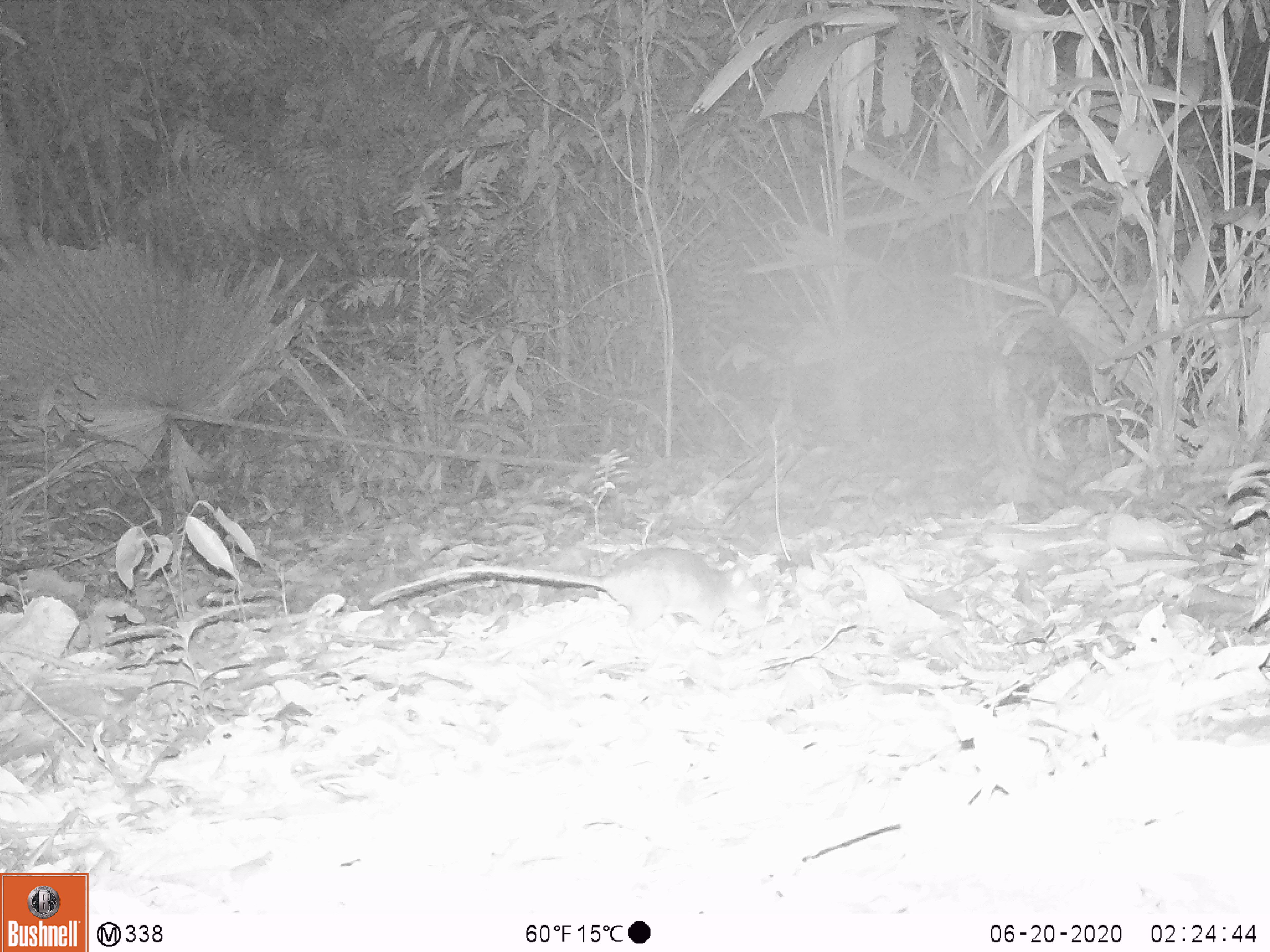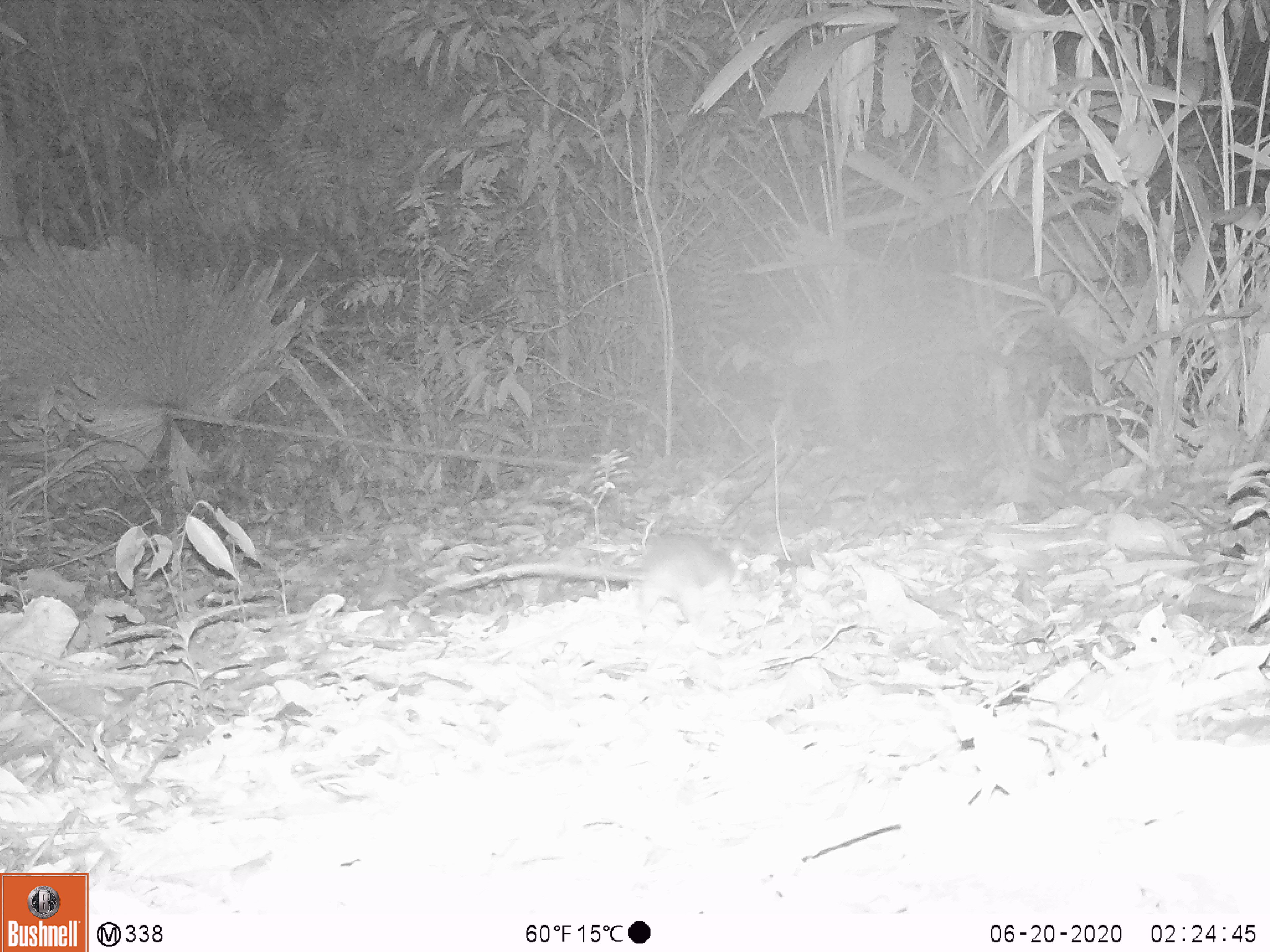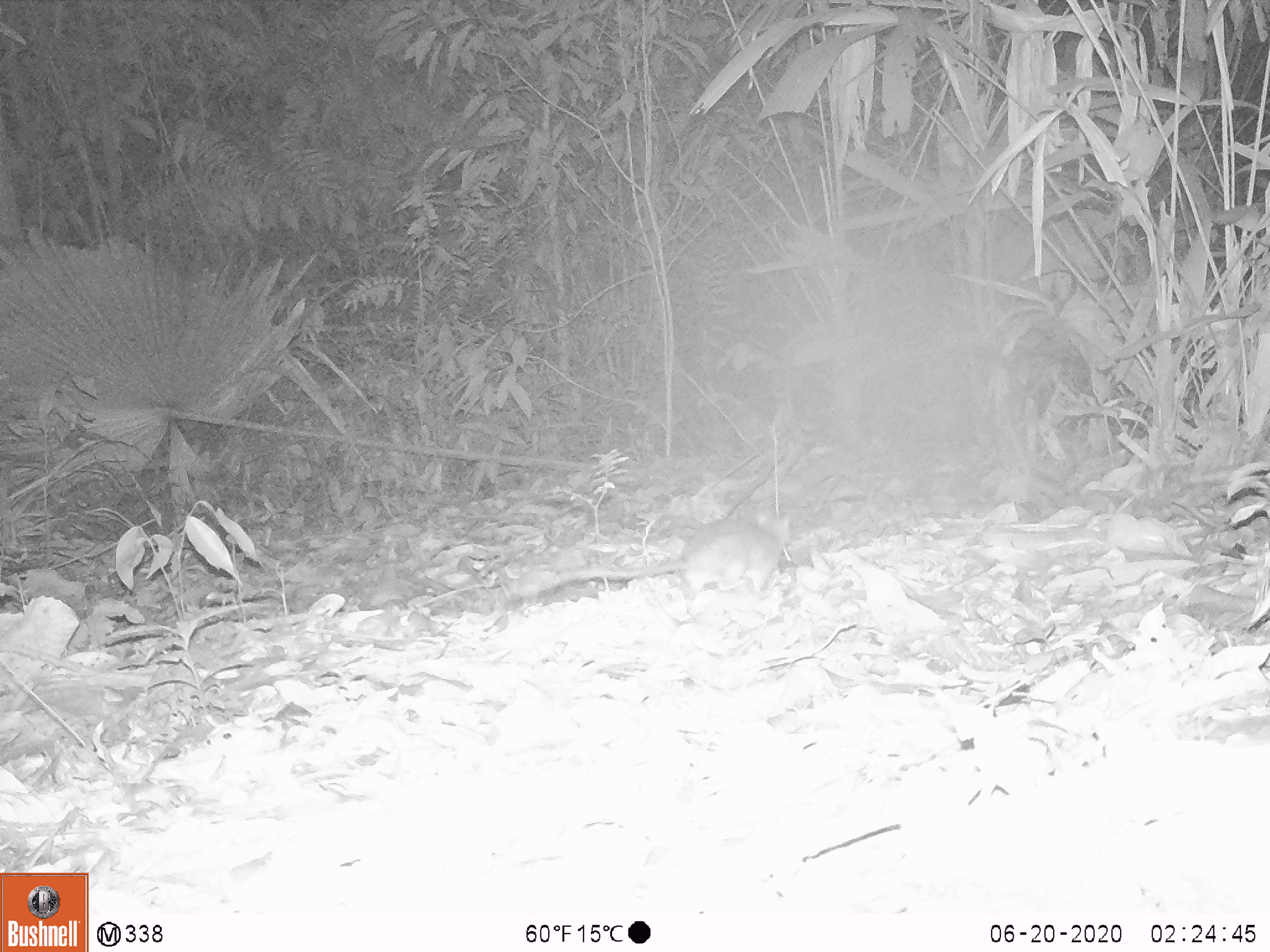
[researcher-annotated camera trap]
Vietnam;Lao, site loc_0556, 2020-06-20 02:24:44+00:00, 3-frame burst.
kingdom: Animalia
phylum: Chordata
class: Mammalia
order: Rodentia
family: Muridae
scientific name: Muridae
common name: old-world mice and rats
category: unidentified murid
Unidentified murid (old-world mice and rats) (Muridae). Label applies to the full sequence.